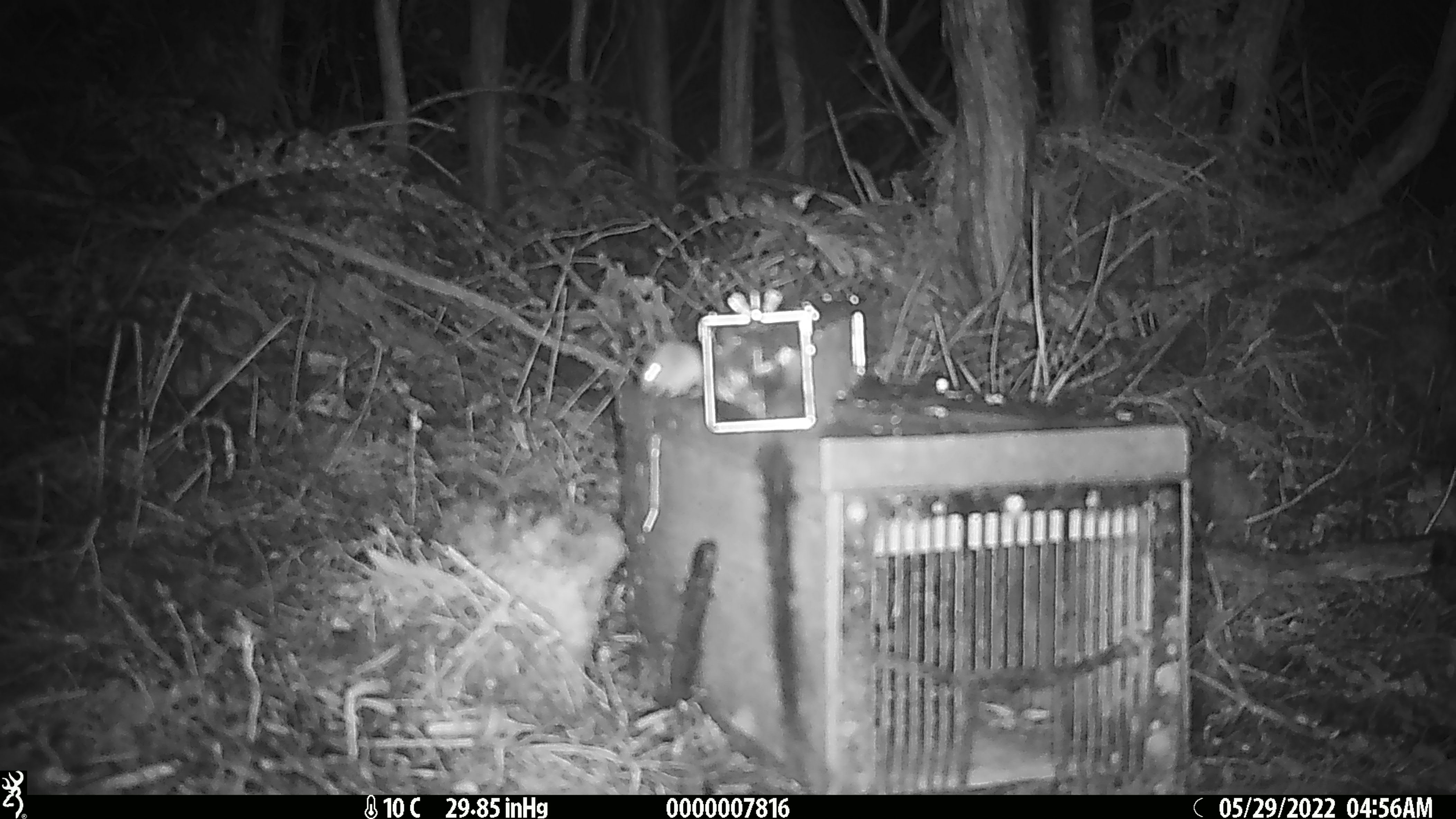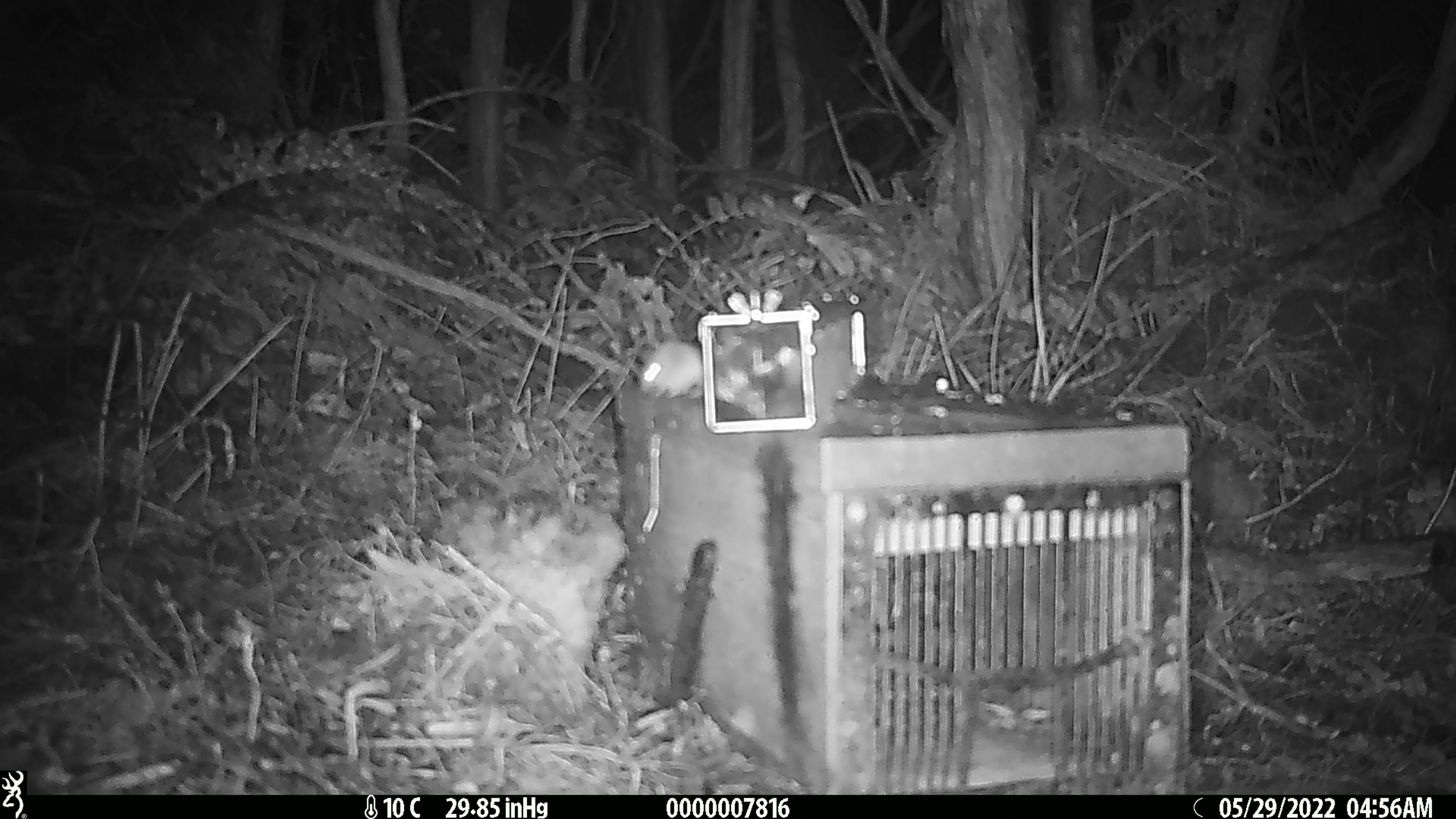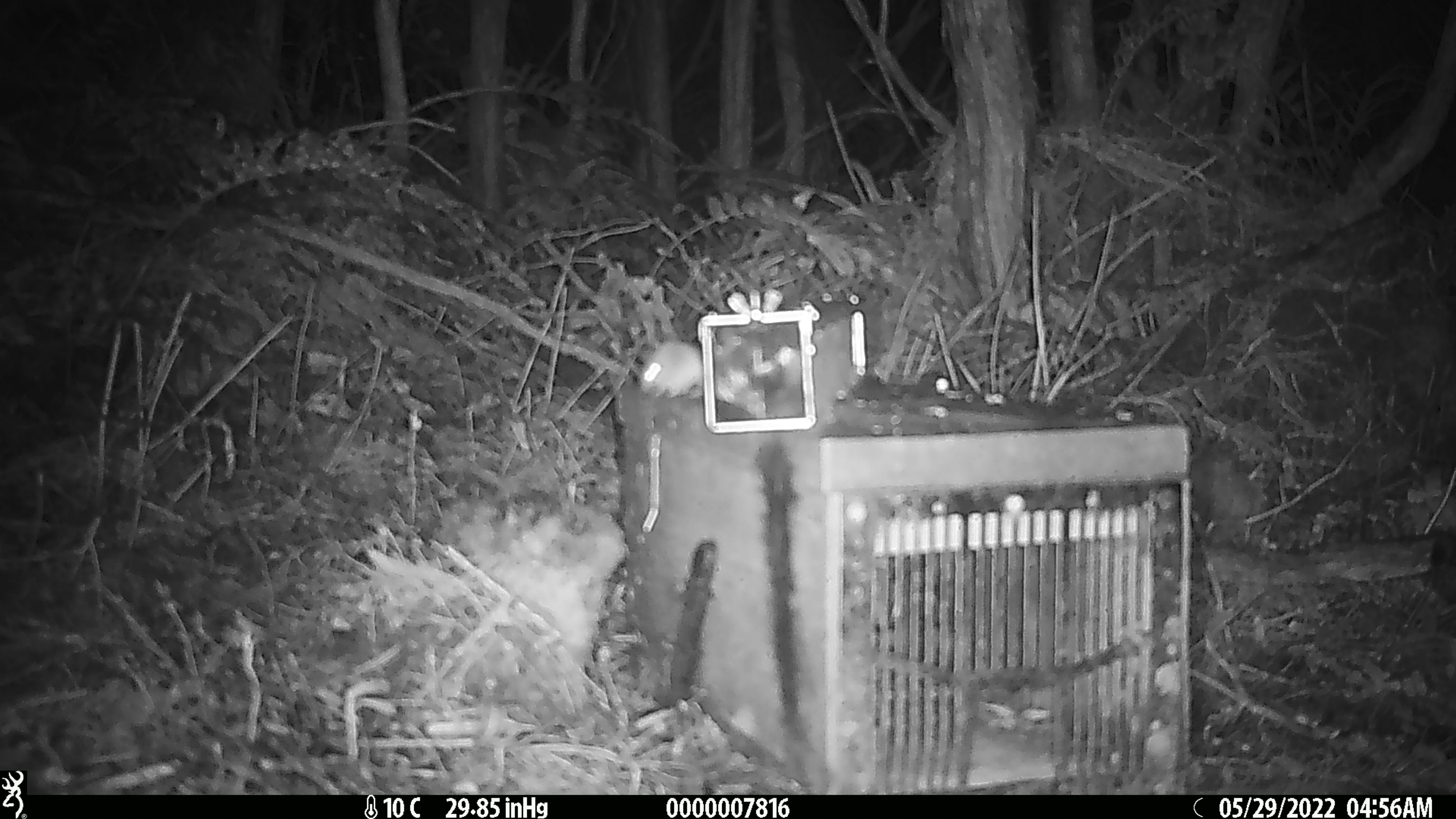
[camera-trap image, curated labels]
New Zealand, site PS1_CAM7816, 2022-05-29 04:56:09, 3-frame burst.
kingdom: Animalia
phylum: Chordata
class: Mammalia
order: Rodentia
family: Muridae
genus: Mus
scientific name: Mus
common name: mouse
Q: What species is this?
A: Mouse (Mus).